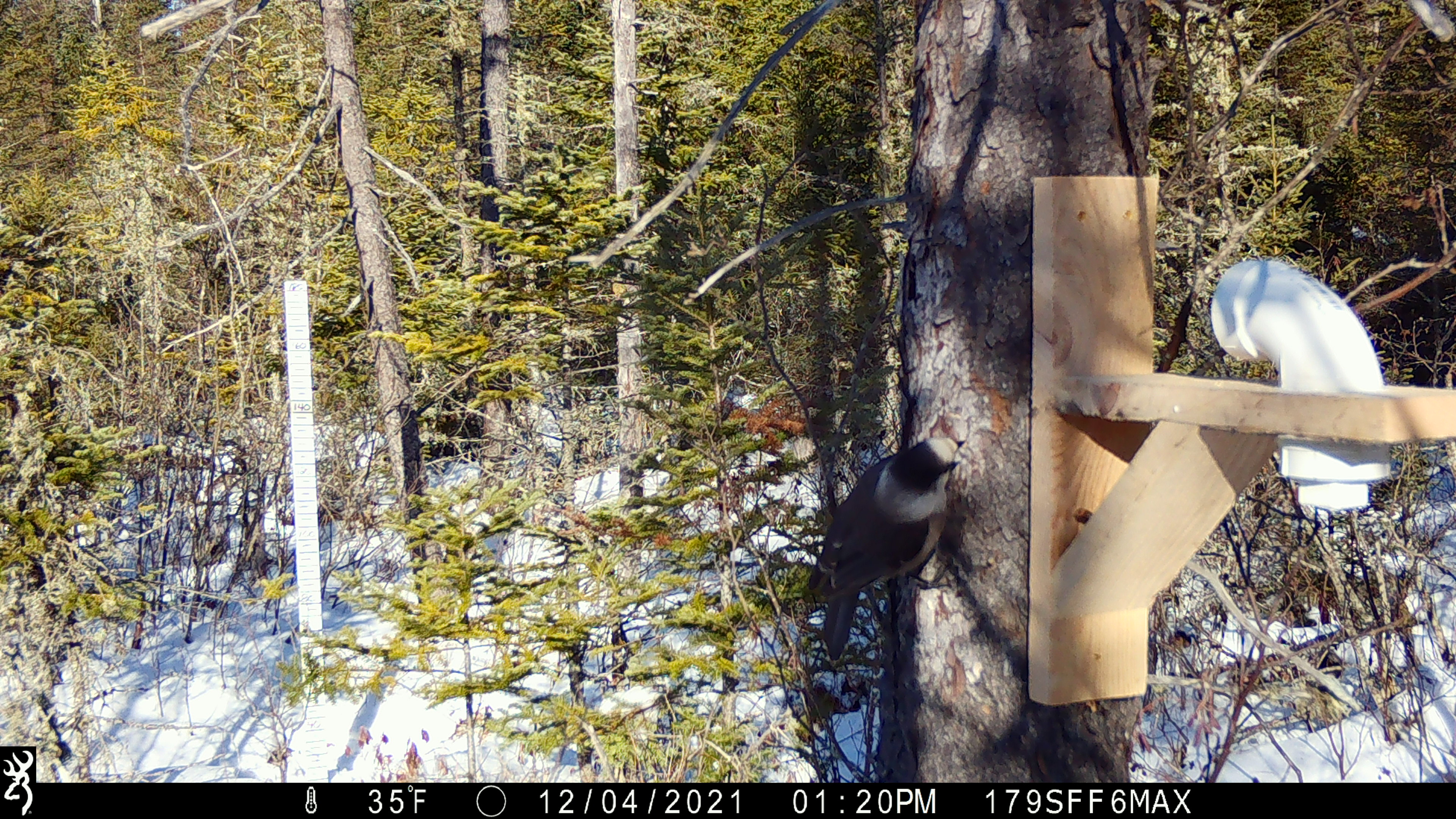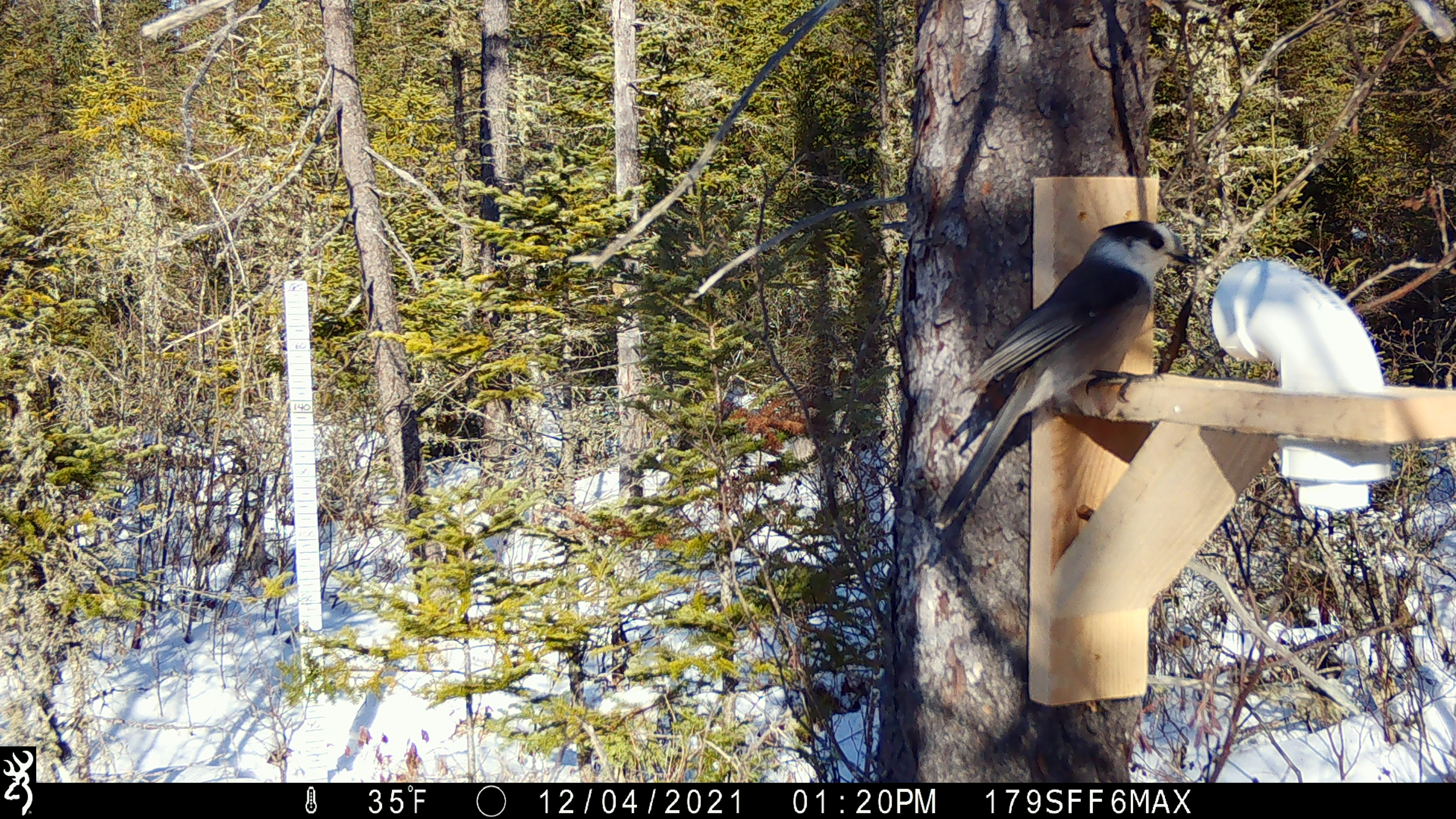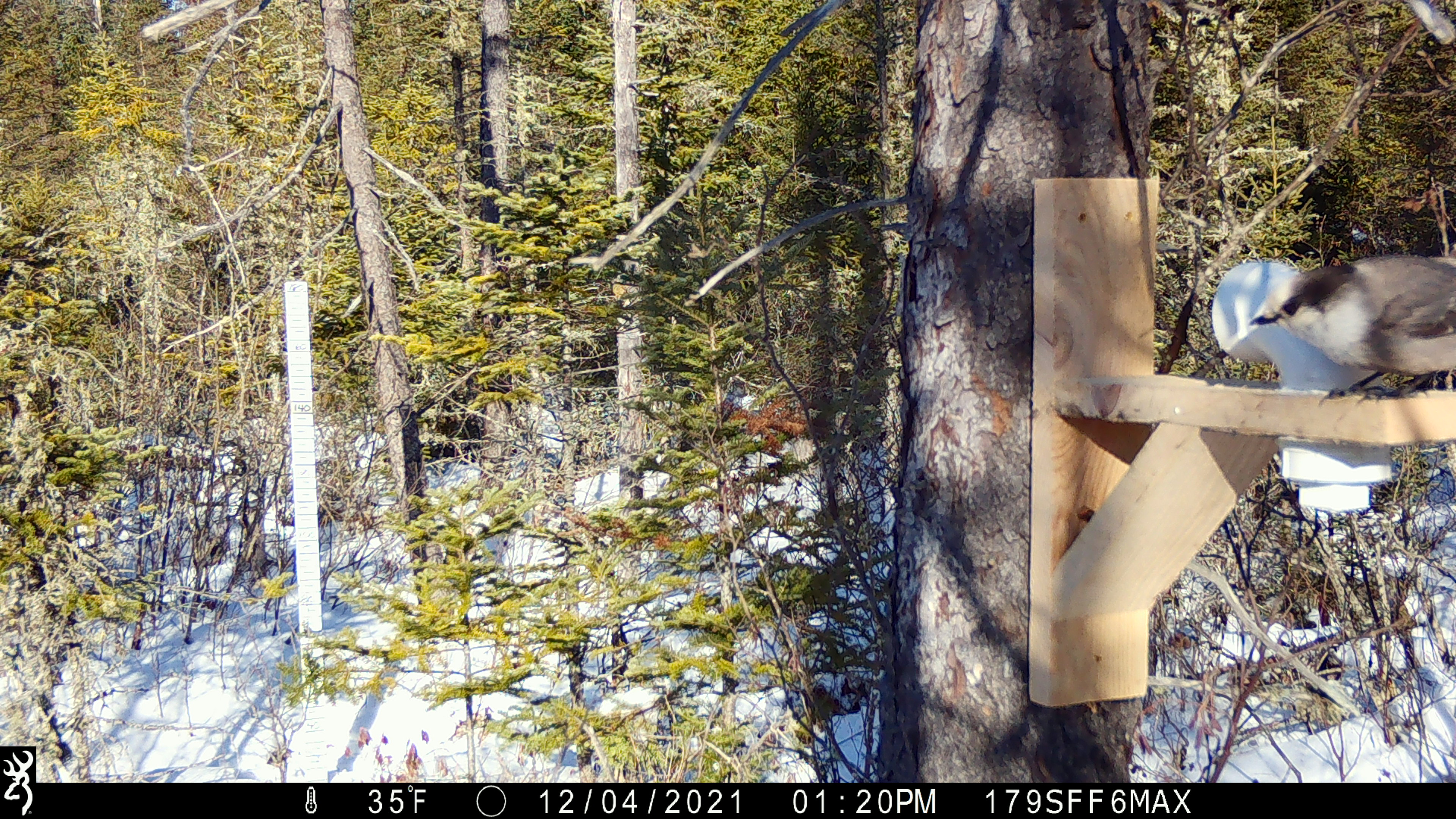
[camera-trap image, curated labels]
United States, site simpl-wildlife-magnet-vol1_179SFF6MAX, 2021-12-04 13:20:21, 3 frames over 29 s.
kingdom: Animalia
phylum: Chordata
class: Aves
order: Passeriformes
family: Corvidae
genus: Perisoreus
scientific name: Perisoreus canadensis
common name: canada jay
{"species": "canada jay (Perisoreus canadensis)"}